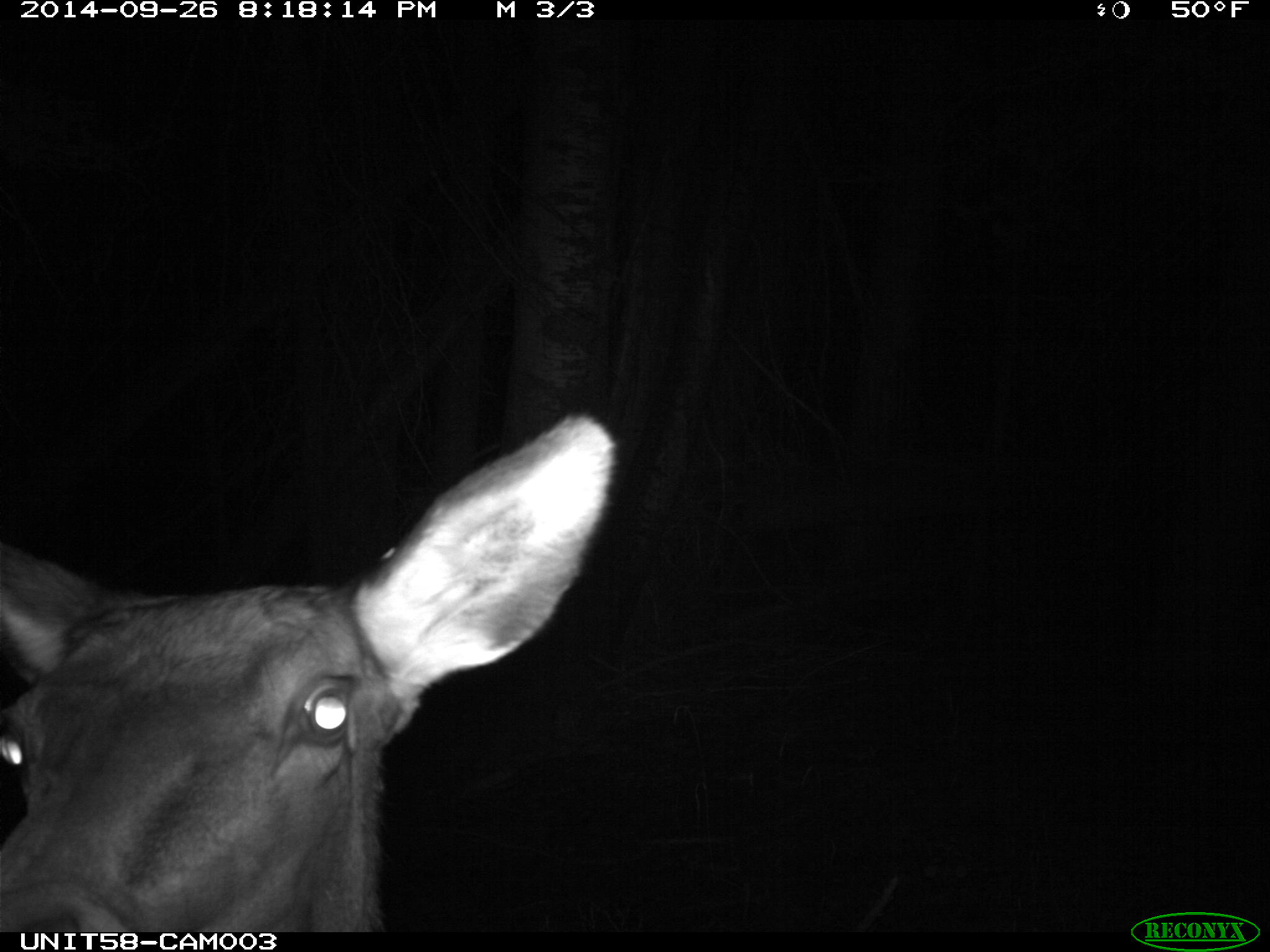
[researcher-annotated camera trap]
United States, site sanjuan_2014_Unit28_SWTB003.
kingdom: Animalia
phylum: Chordata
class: Mammalia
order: Artiodactyla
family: Cervidae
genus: Cervus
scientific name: Cervus elaphus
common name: red deer